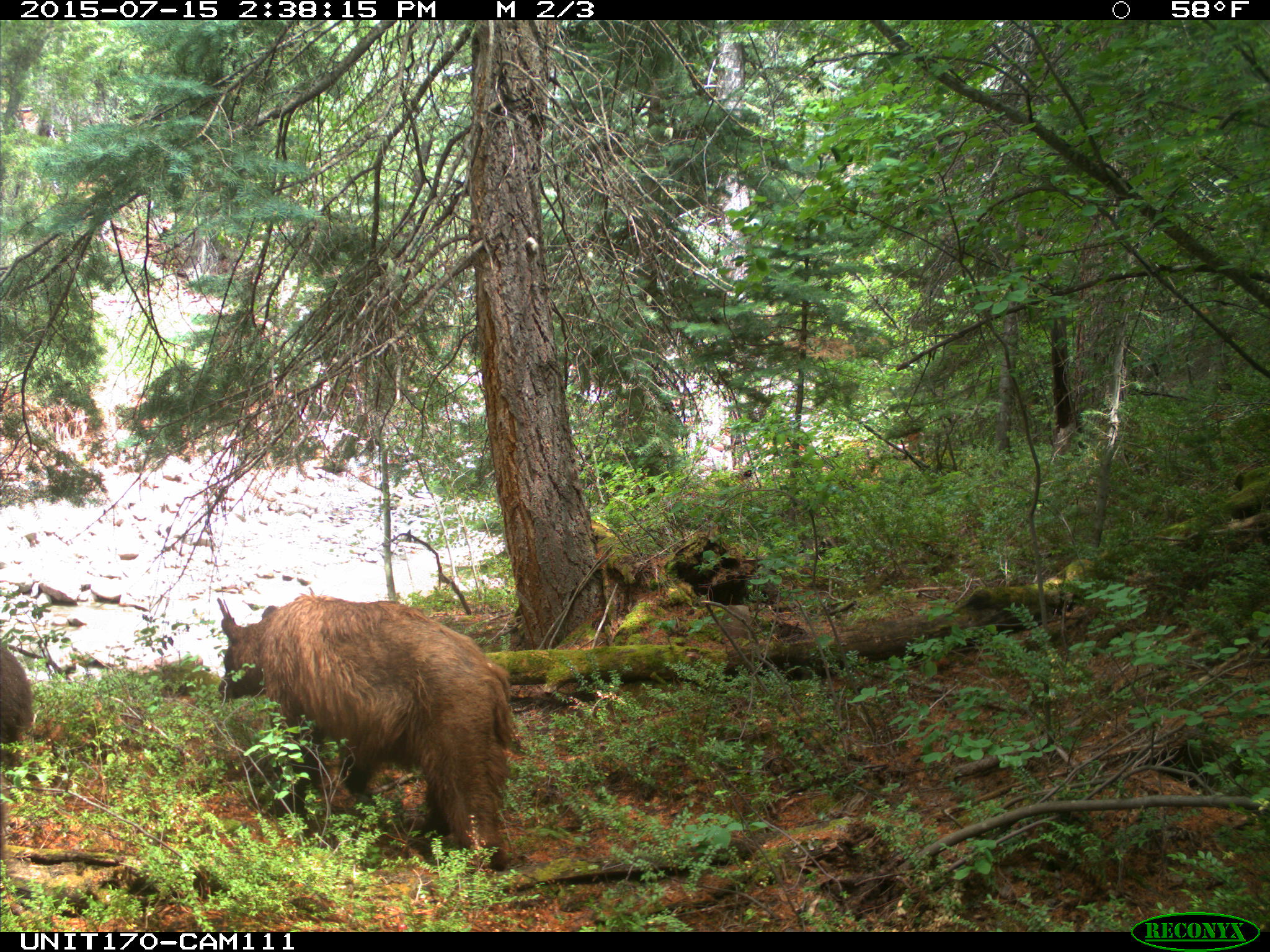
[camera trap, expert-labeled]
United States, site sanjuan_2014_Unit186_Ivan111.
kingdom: Animalia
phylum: Chordata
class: Mammalia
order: Carnivora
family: Ursidae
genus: Ursus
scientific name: Ursus americanus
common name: american black bear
Ursus americanus (american black bear).